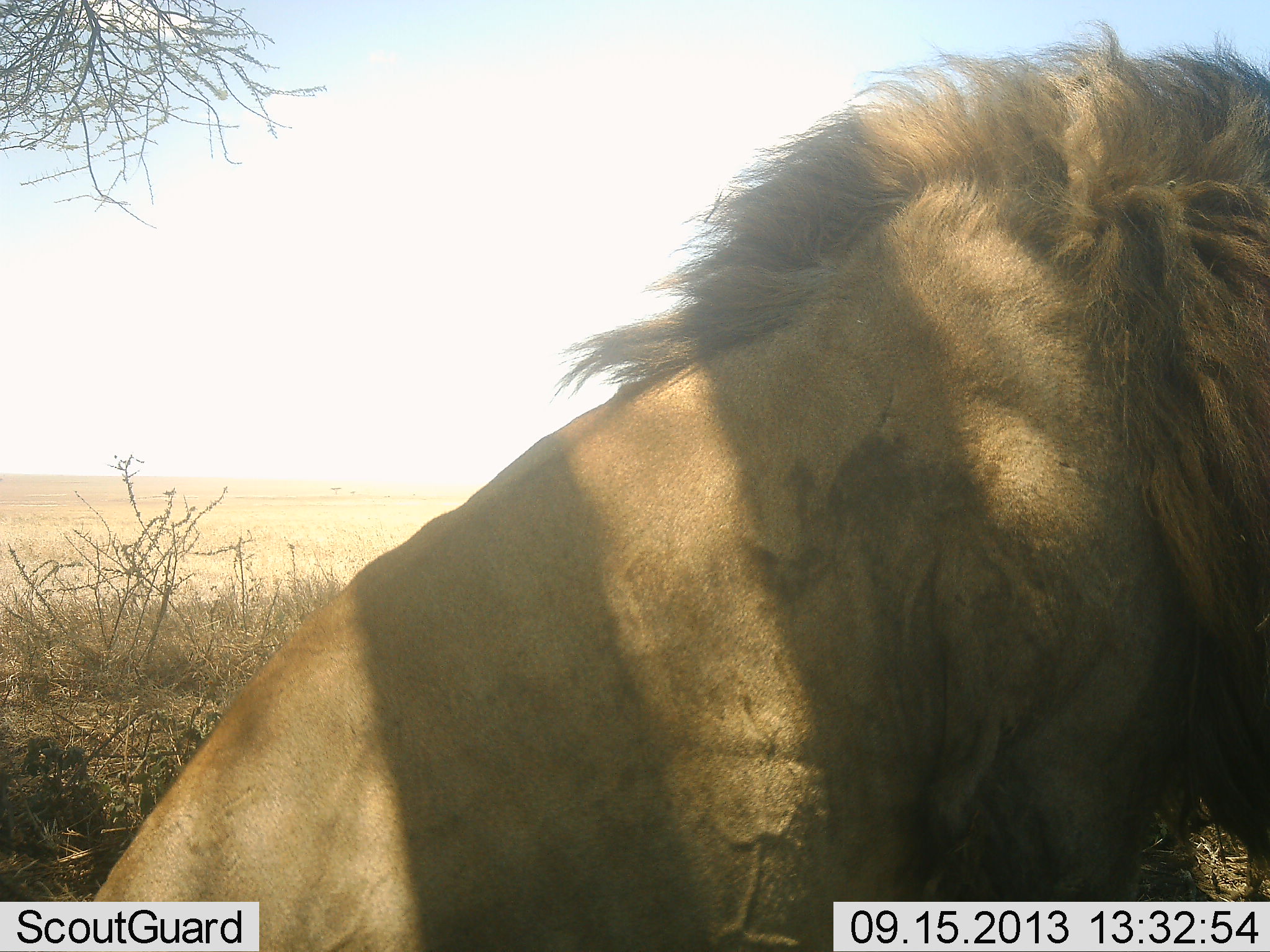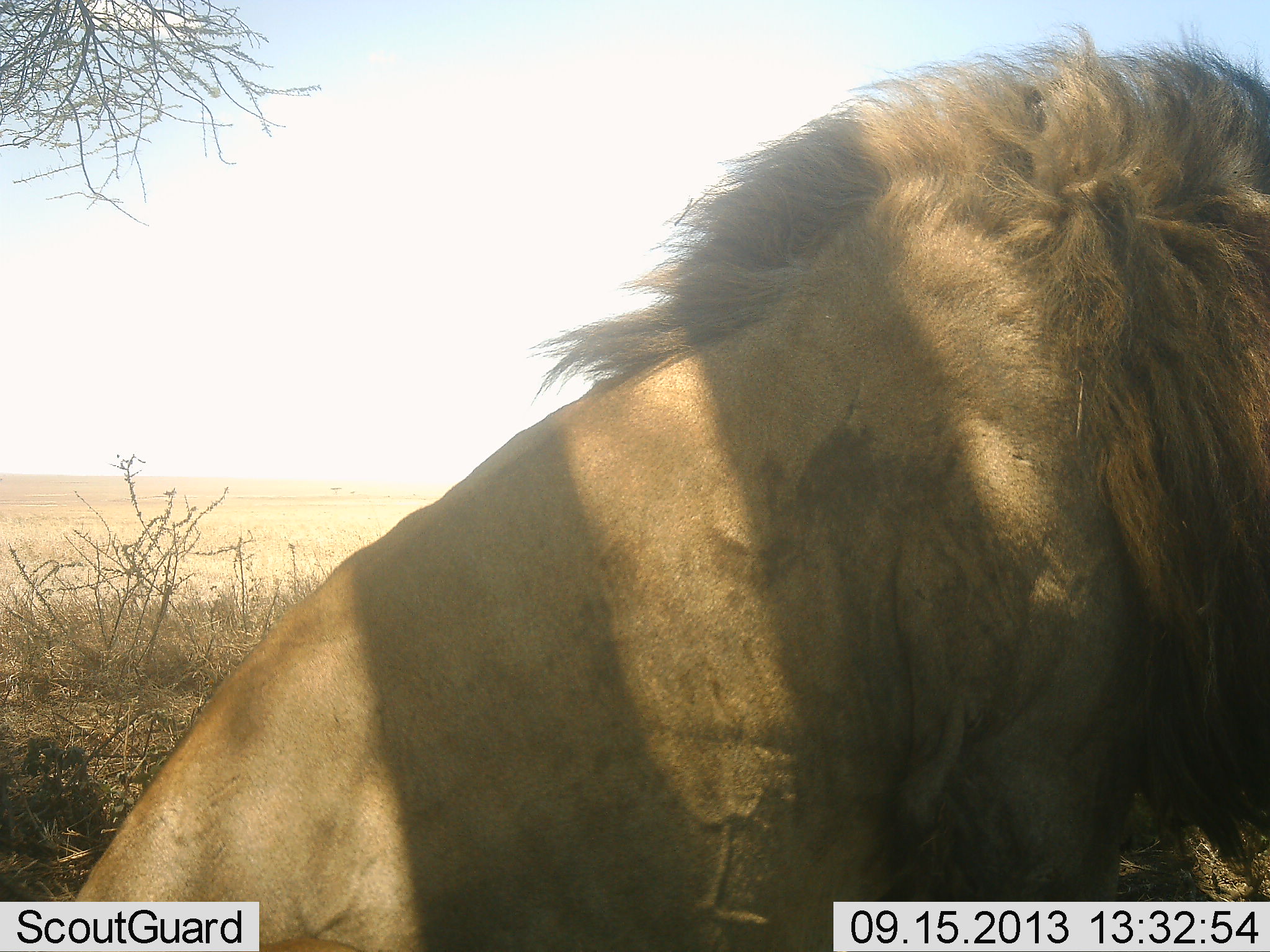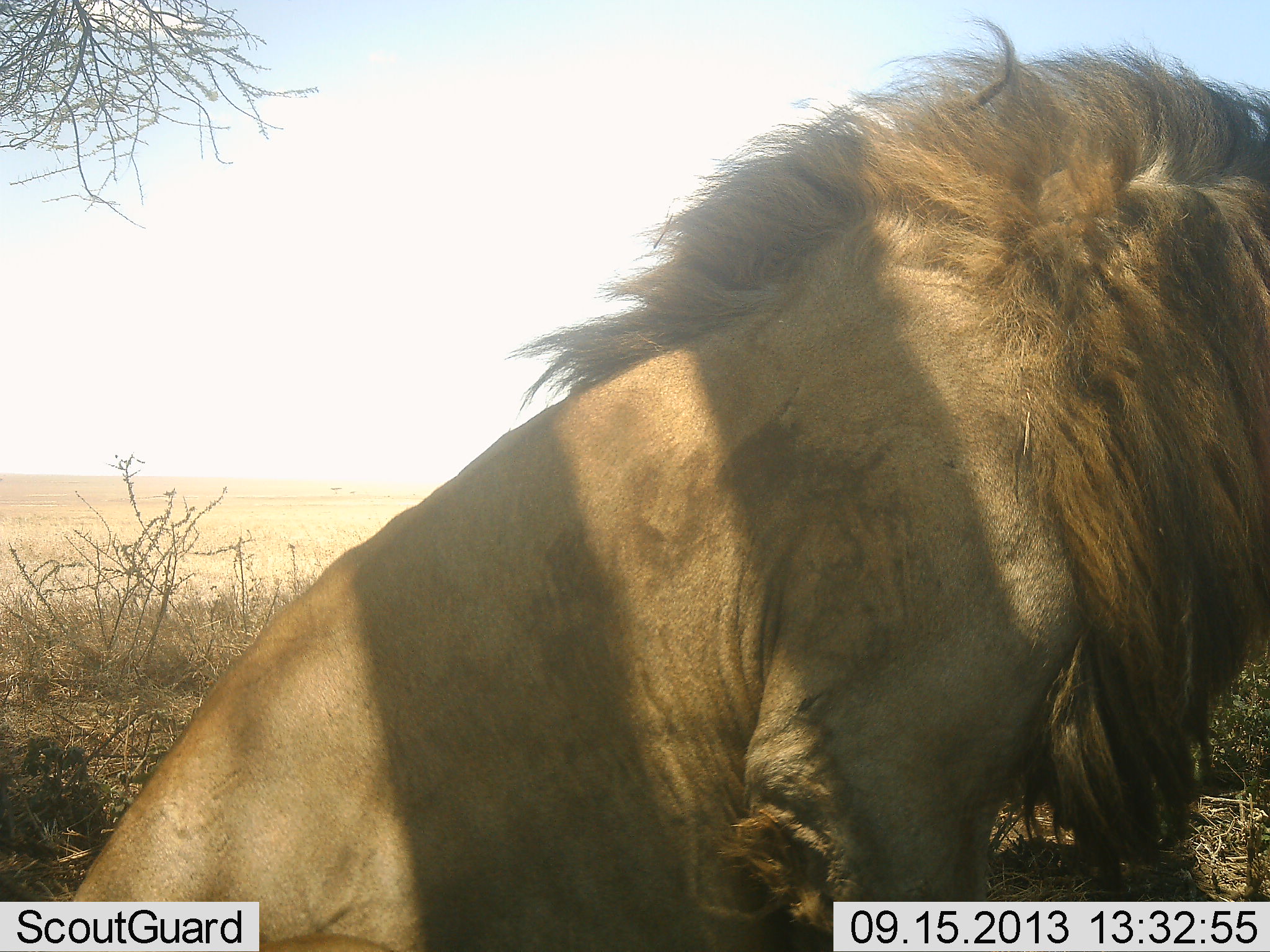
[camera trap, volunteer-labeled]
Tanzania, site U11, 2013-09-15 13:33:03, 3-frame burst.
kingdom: Animalia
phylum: Chordata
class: Mammalia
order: Carnivora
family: Felidae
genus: Panthera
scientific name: Panthera leo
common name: lion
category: lionmale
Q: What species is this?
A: Lionmale (lion) (Panthera leo).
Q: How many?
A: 1.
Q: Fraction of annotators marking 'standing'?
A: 0%.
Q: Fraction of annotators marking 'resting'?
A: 100%.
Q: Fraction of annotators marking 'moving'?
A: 0%.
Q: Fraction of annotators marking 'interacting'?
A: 0%.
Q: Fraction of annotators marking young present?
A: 0%.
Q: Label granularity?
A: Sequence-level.